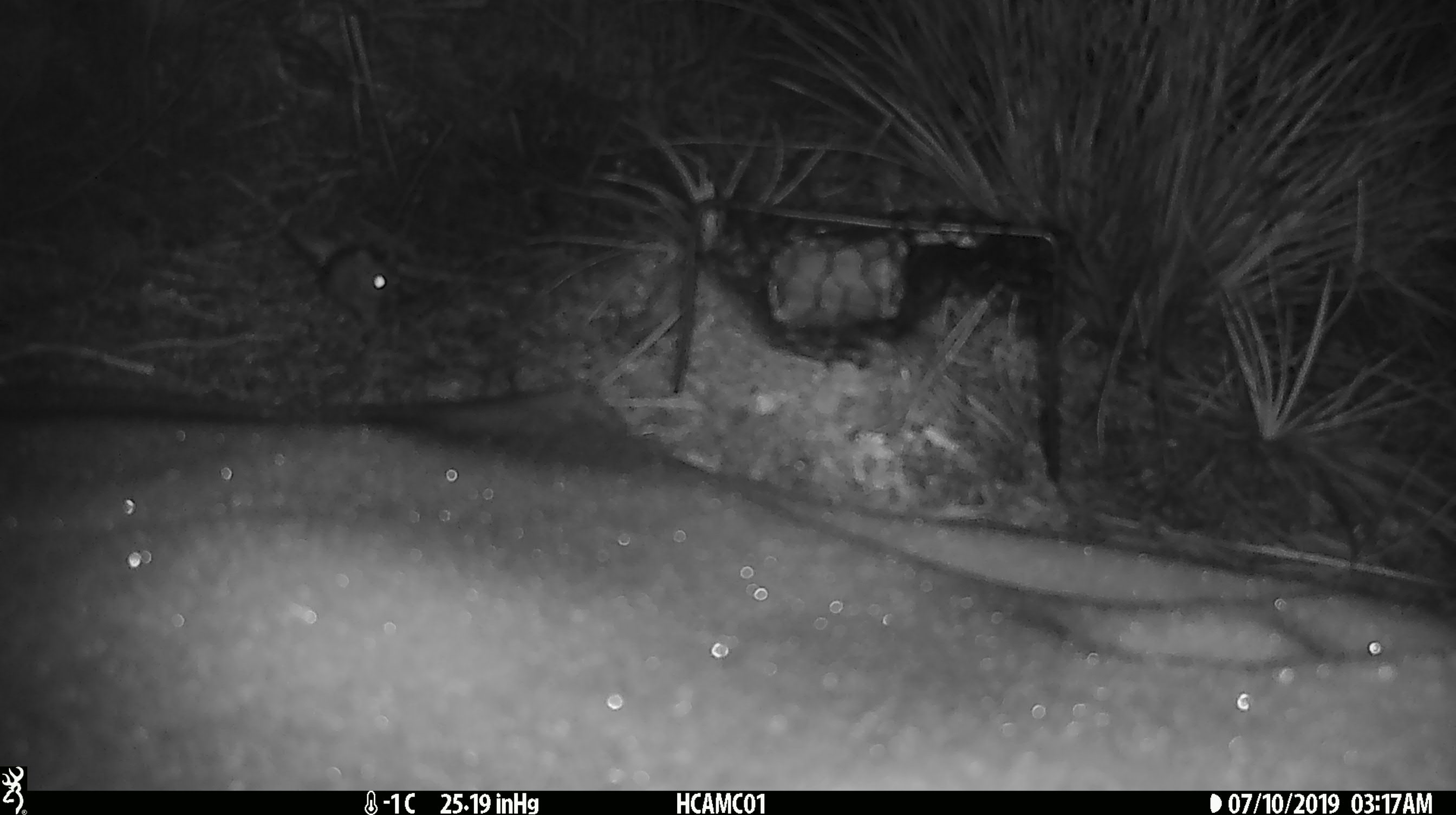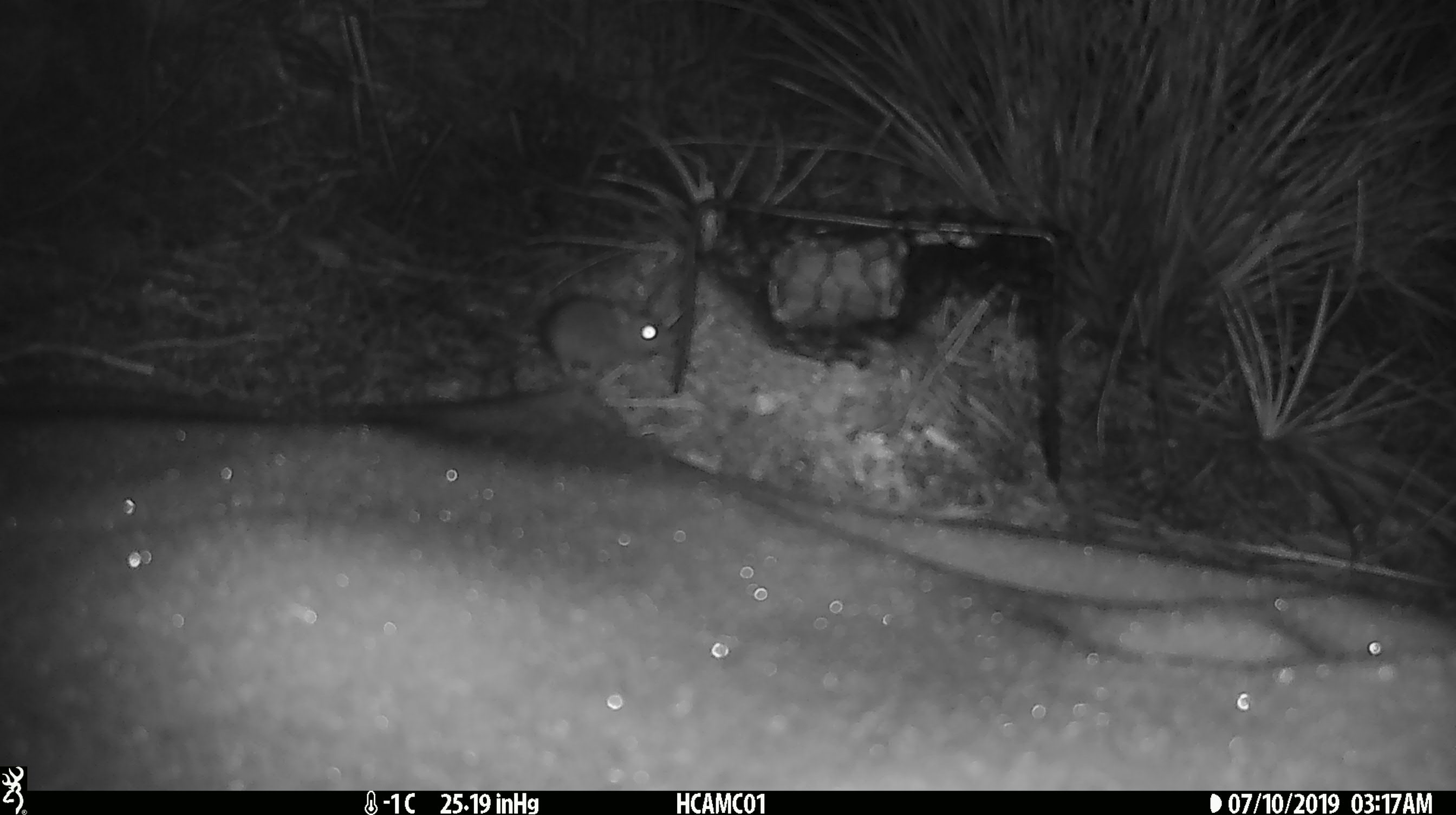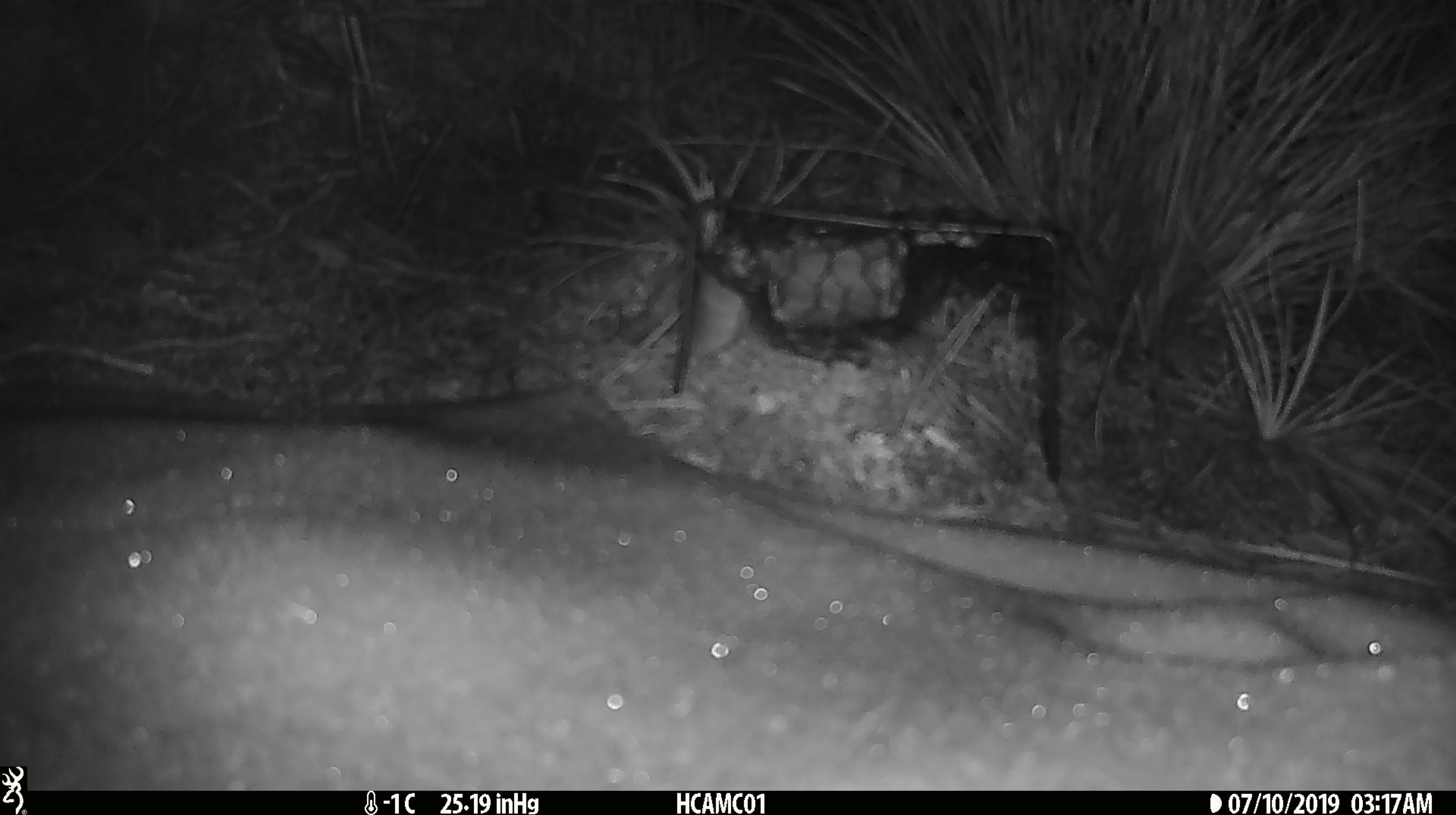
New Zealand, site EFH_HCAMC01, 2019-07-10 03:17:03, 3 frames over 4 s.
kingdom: Animalia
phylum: Chordata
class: Mammalia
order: Rodentia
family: Muridae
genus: Mus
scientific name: Mus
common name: mouse